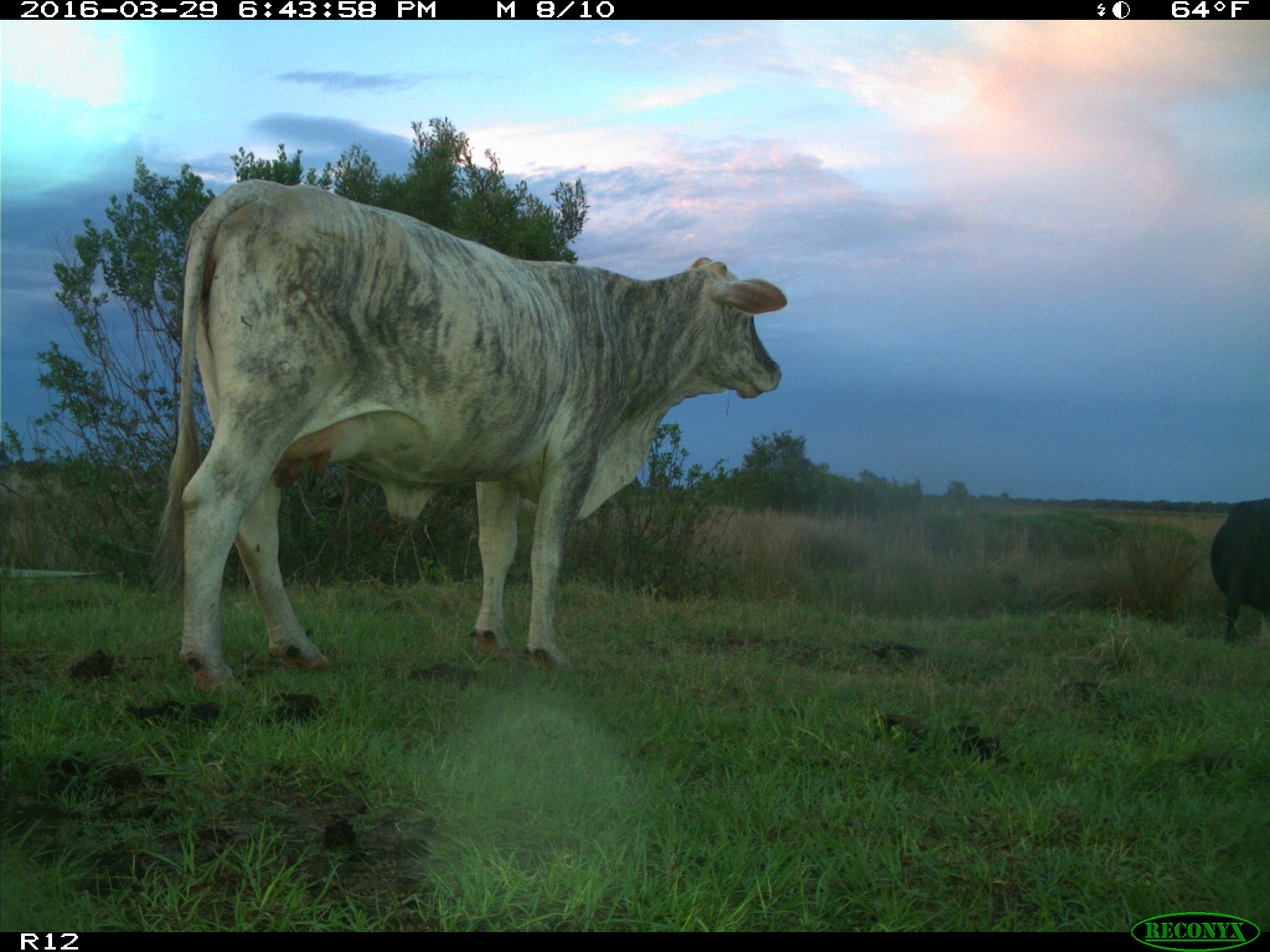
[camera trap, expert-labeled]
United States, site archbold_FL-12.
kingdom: Animalia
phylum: Chordata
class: Mammalia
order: Artiodactyla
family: Bovidae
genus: Bos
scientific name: Bos taurus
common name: domestic cow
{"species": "Bos taurus (domestic cow)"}